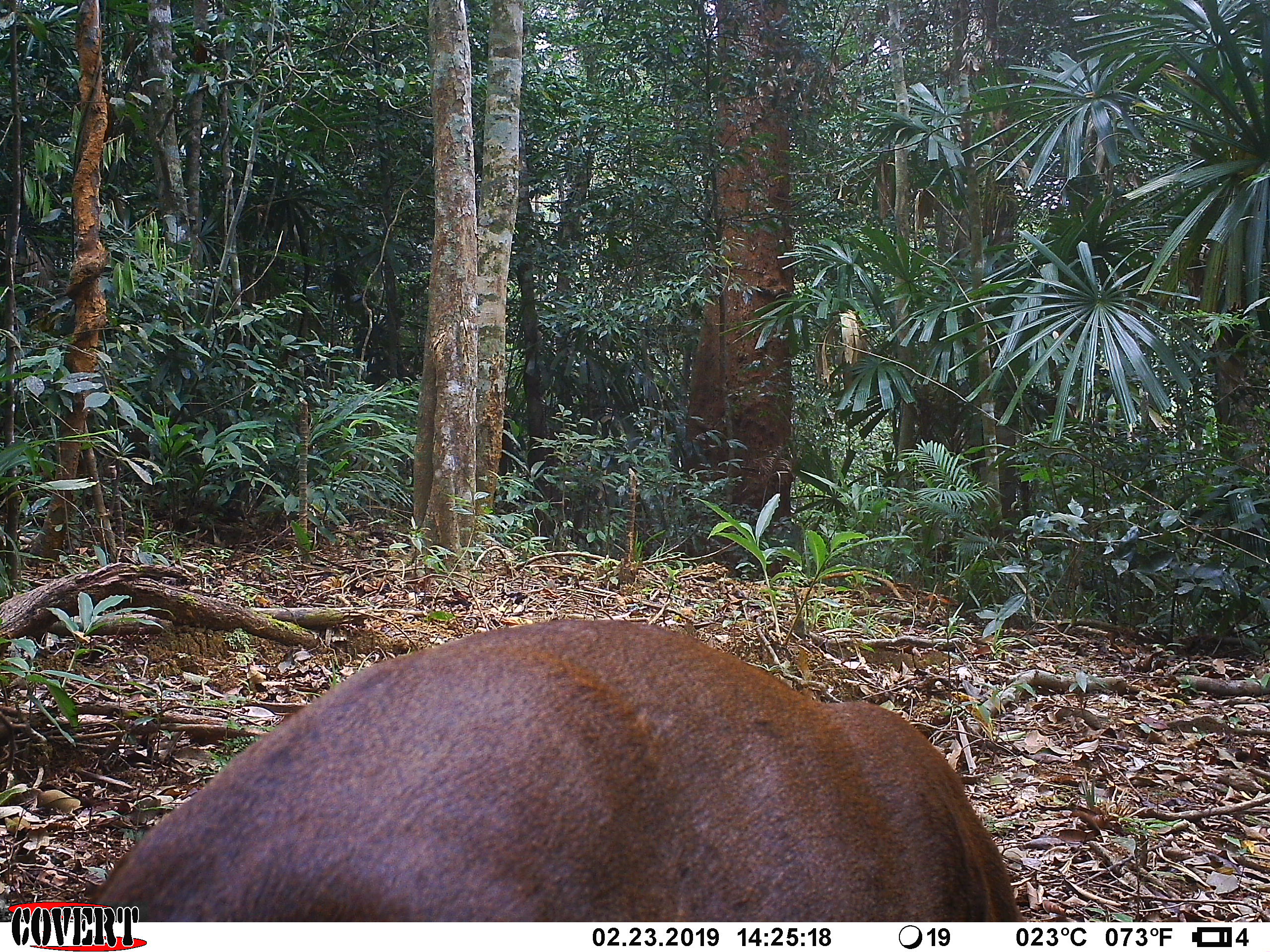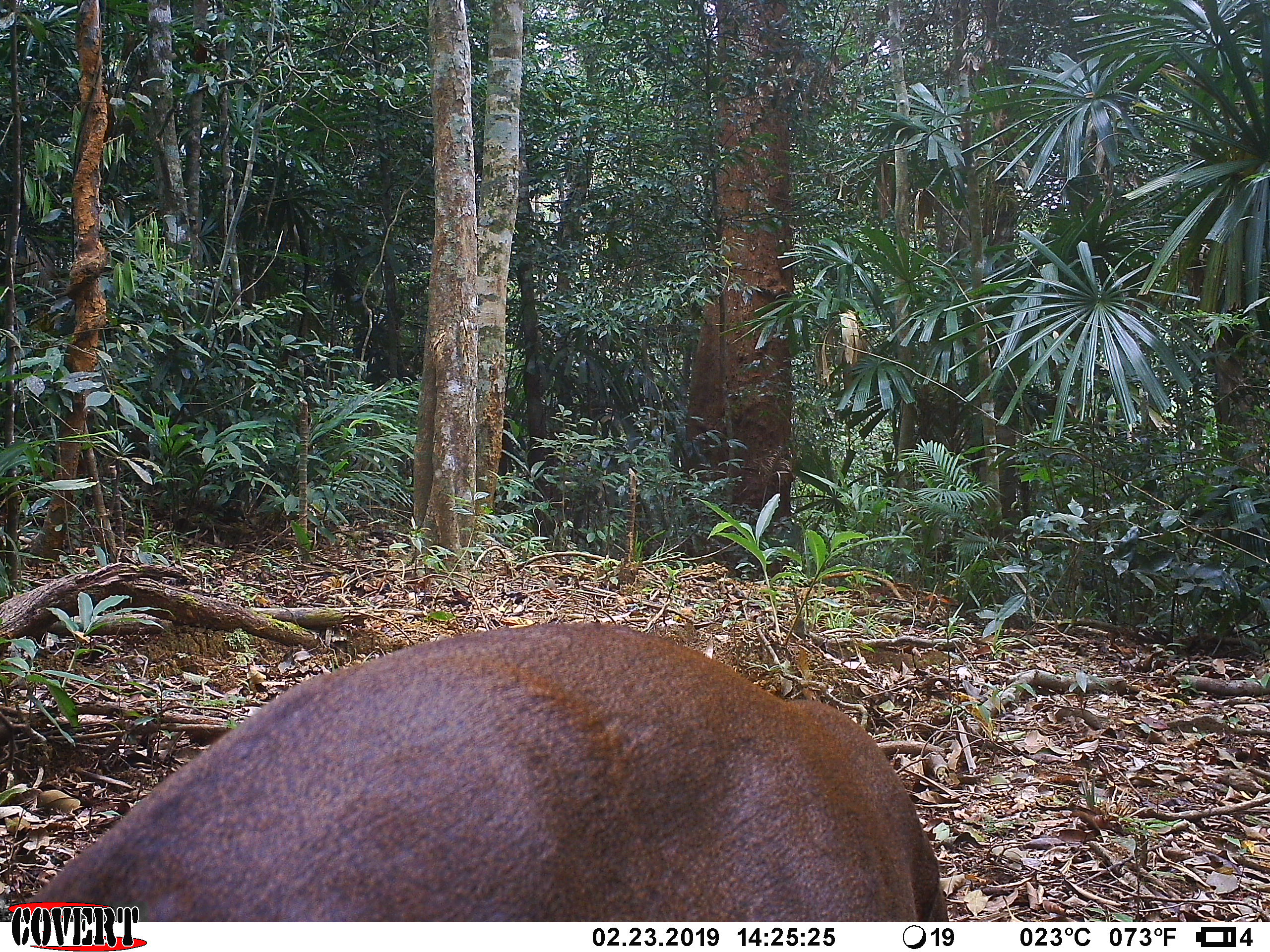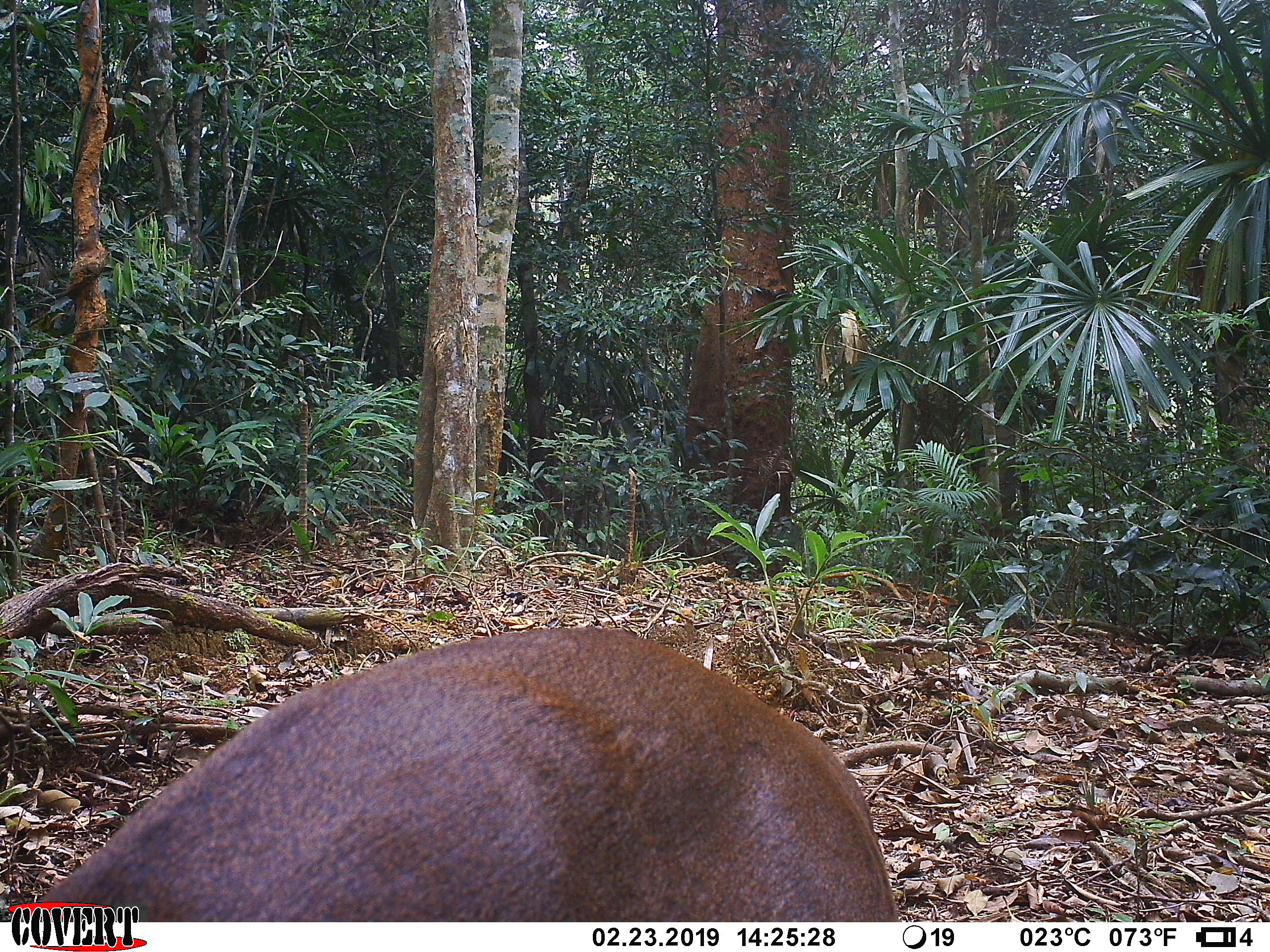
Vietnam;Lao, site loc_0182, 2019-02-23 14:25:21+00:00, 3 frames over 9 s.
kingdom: Animalia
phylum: Chordata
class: Mammalia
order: Artiodactyla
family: Cervidae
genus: Muntiacus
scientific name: Muntiacus vuquangensis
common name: large-antlered muntjac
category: large antlered muntjac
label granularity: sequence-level